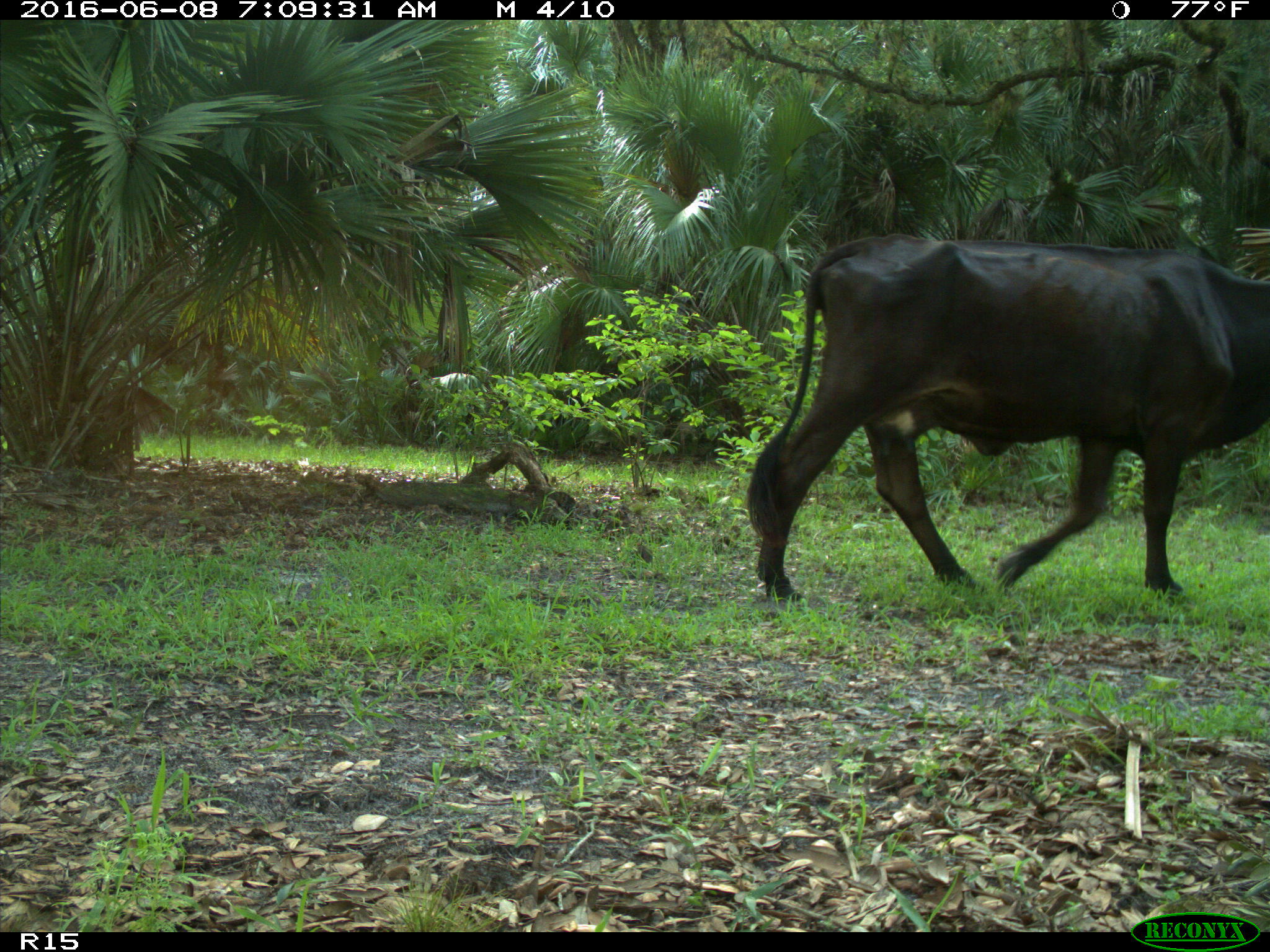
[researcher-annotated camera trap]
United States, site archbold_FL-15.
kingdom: Animalia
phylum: Chordata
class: Mammalia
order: Artiodactyla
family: Bovidae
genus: Bos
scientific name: Bos taurus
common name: domestic cow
Bos taurus (domestic cow).